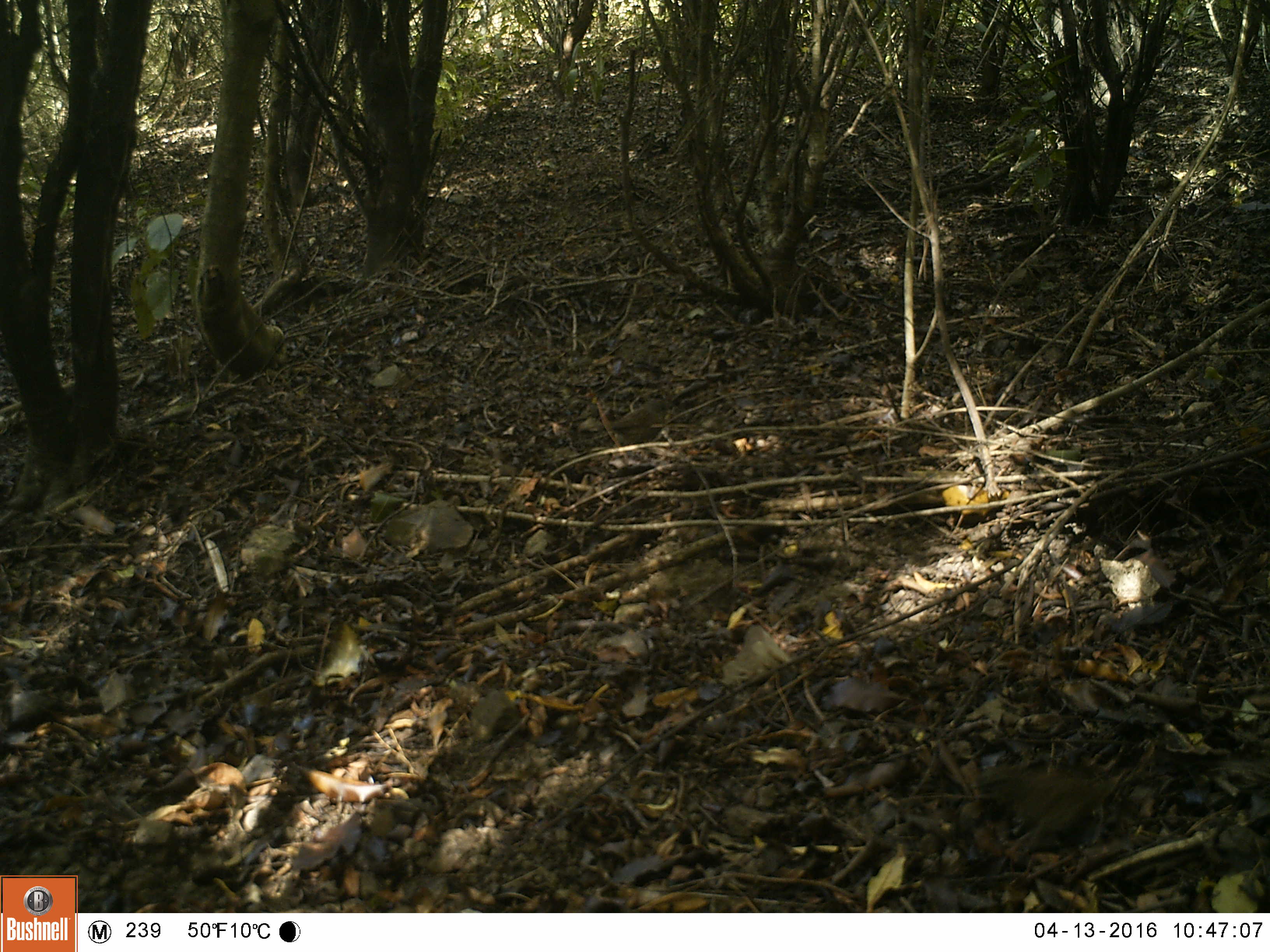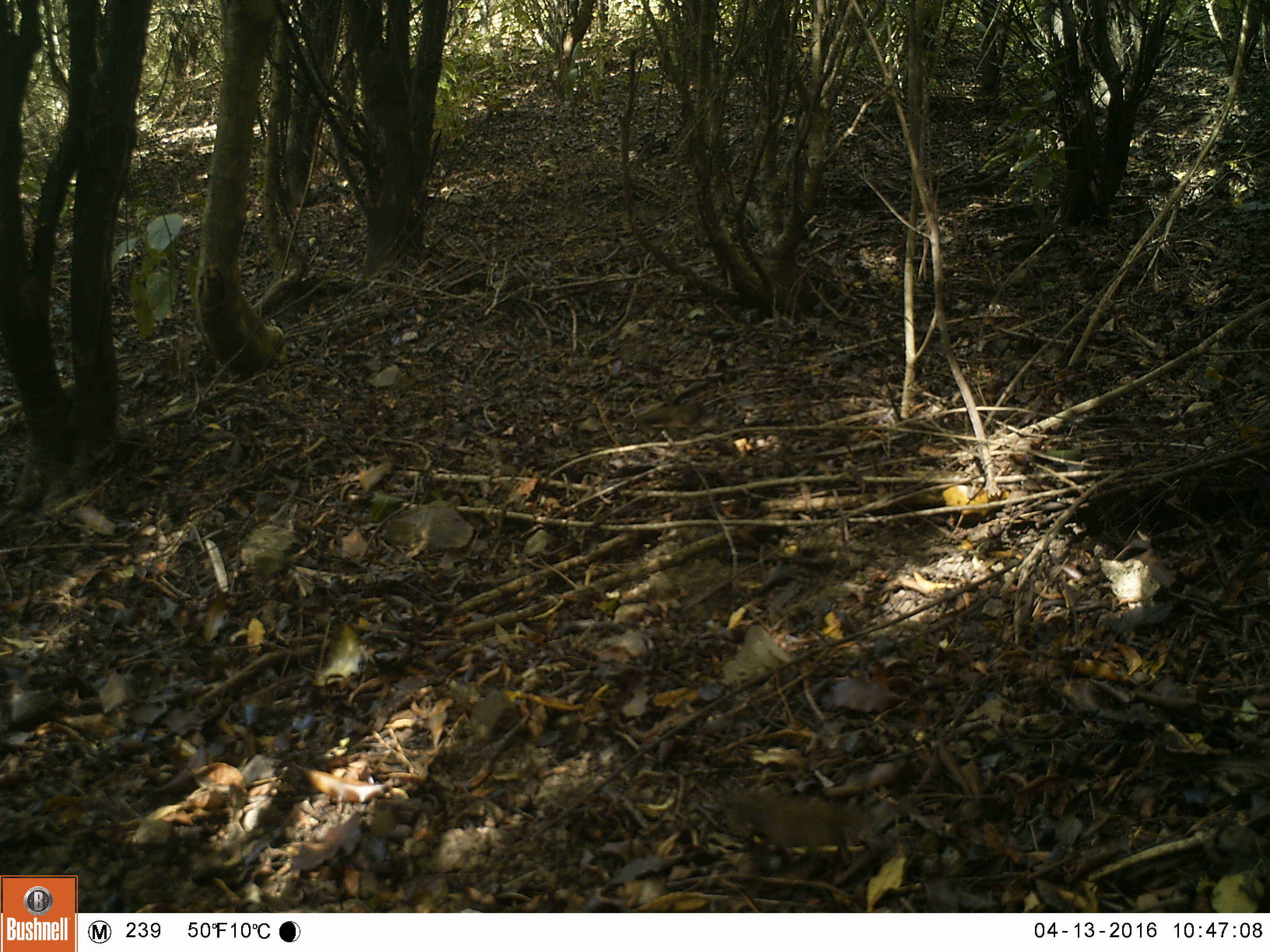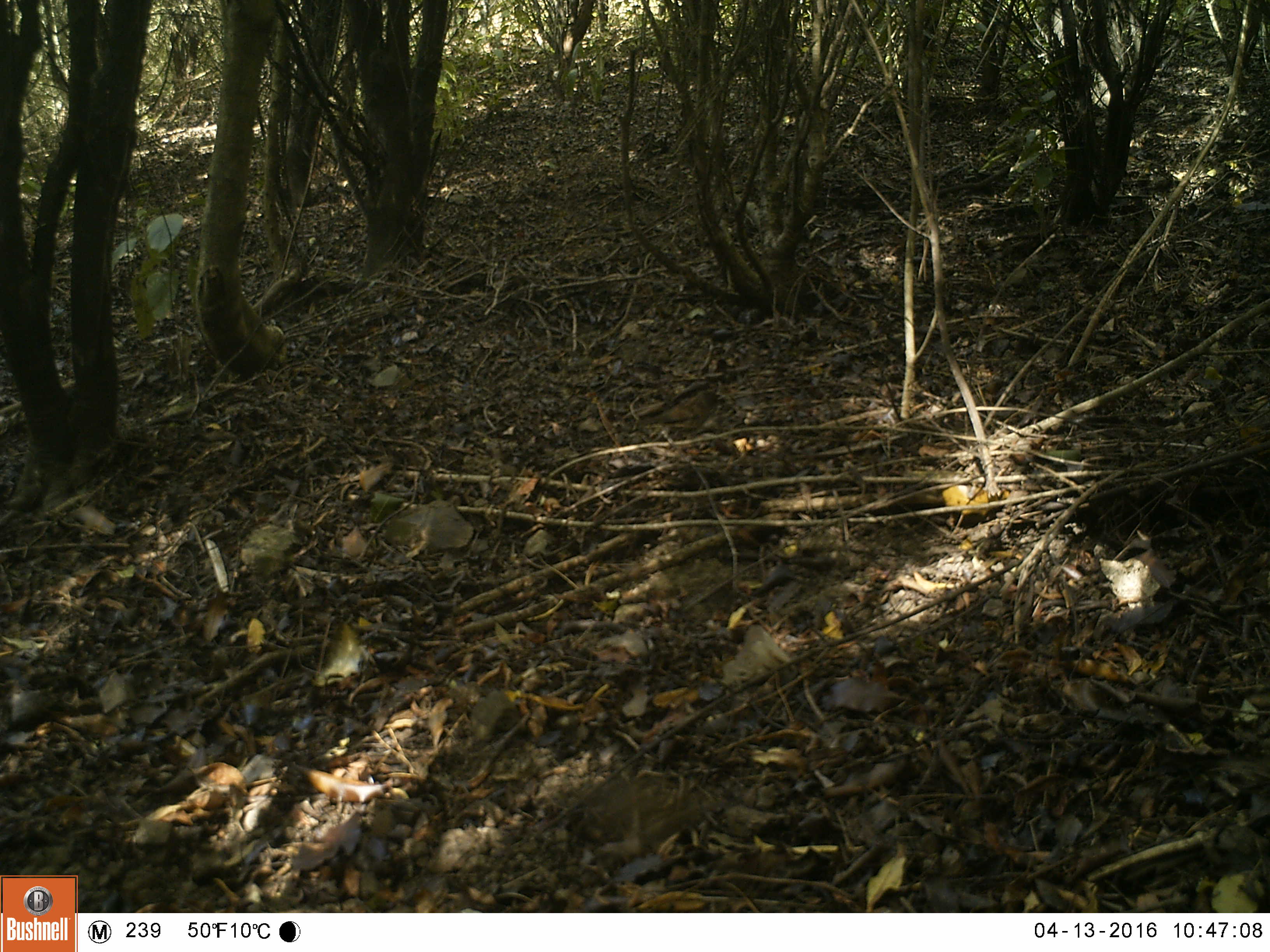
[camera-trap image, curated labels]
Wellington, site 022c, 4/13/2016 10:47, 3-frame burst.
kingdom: Animalia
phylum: Chordata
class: Aves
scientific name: Aves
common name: bird